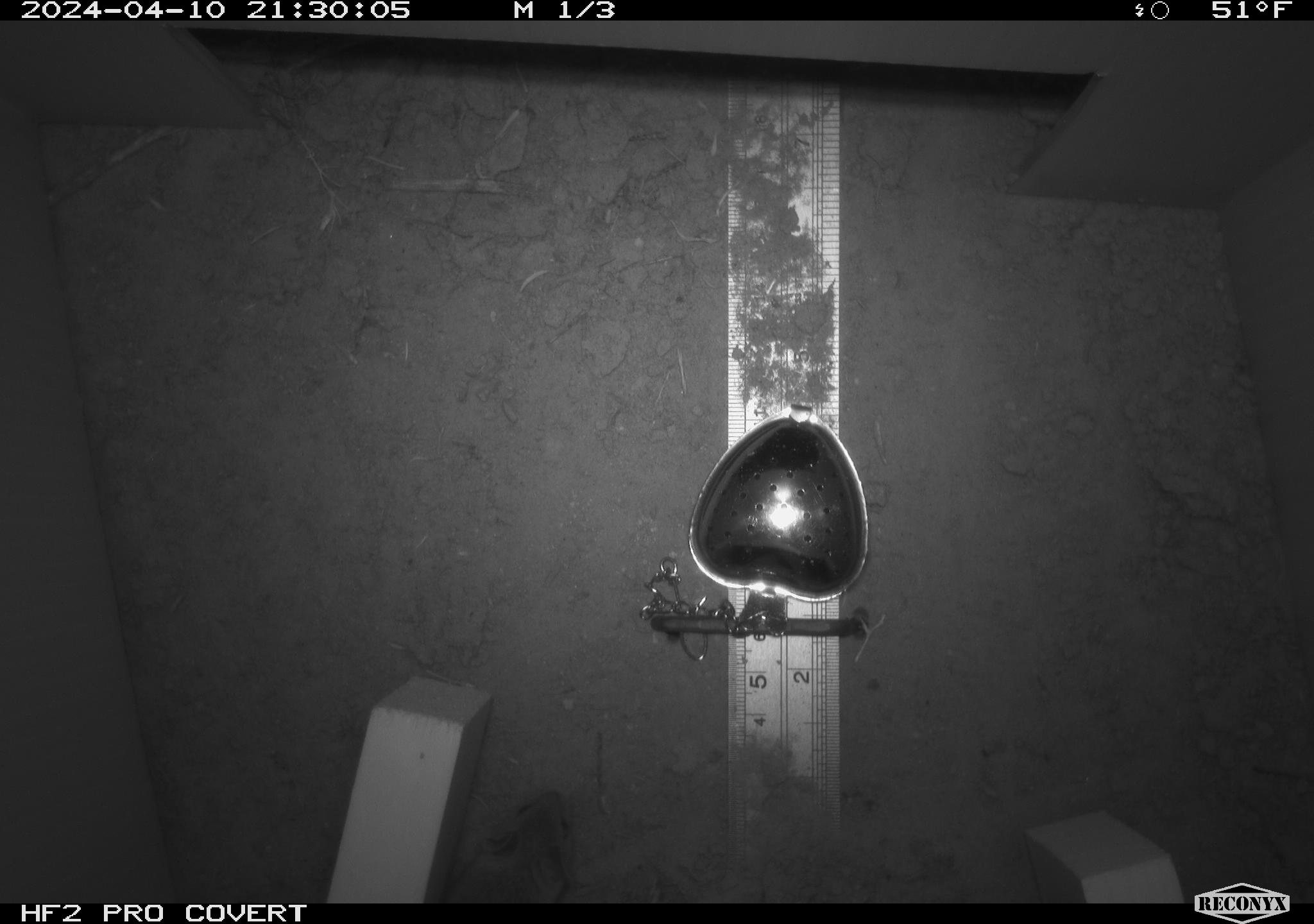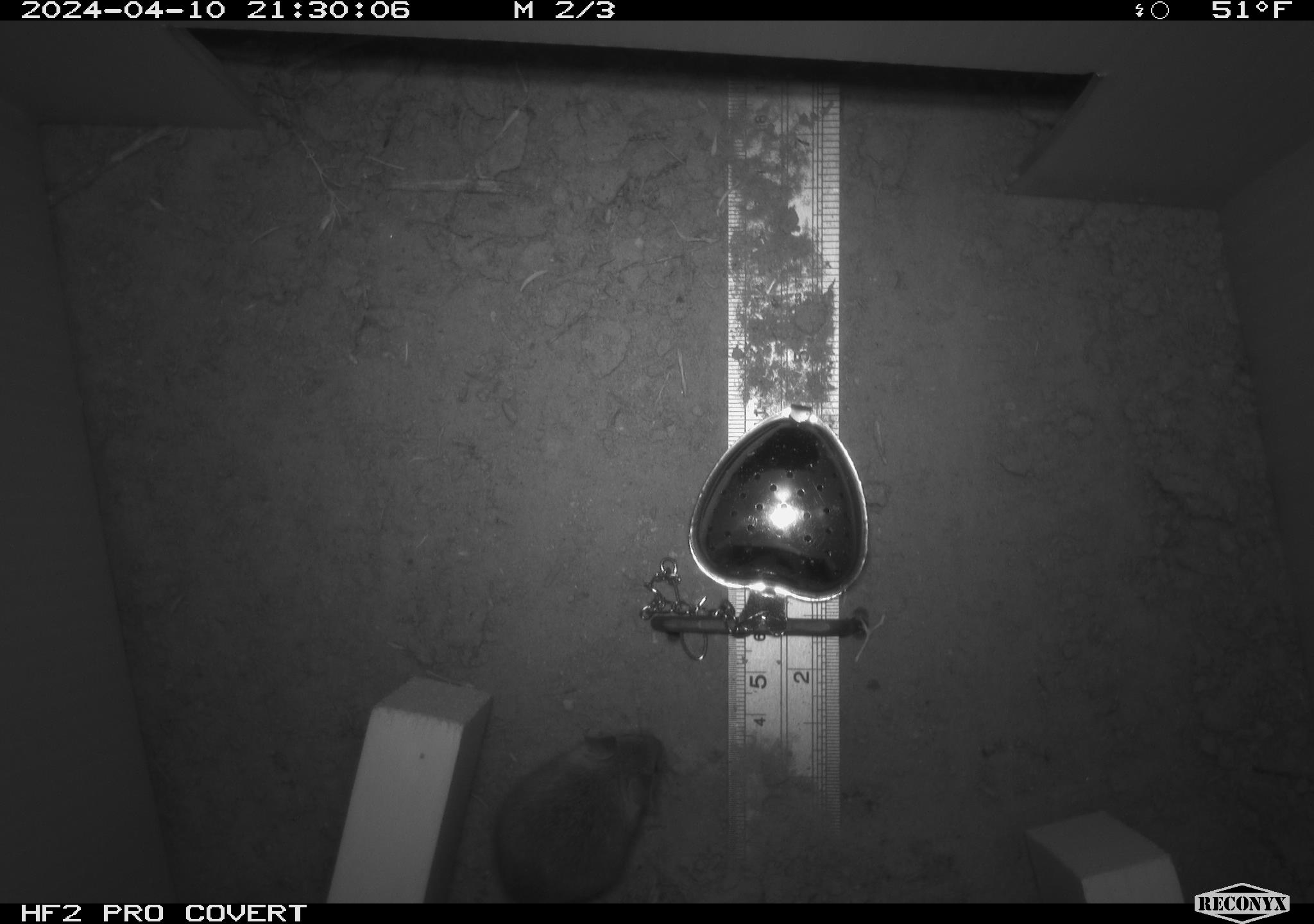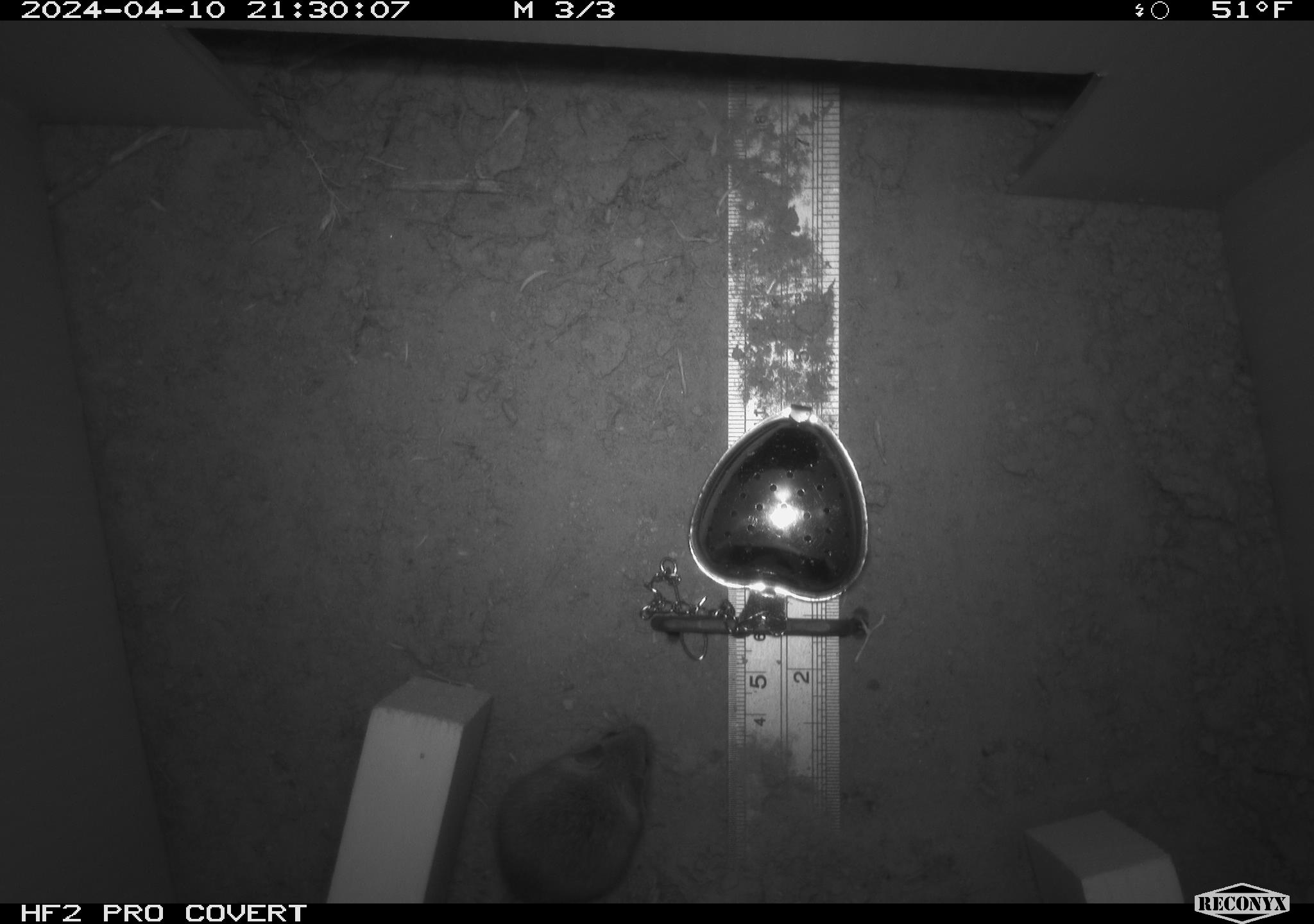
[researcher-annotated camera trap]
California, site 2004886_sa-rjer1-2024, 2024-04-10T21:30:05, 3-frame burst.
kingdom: Animalia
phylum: Chordata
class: Mammalia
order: Rodentia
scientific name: Rodentia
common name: mouse species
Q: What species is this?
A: Mouse species (Rodentia).